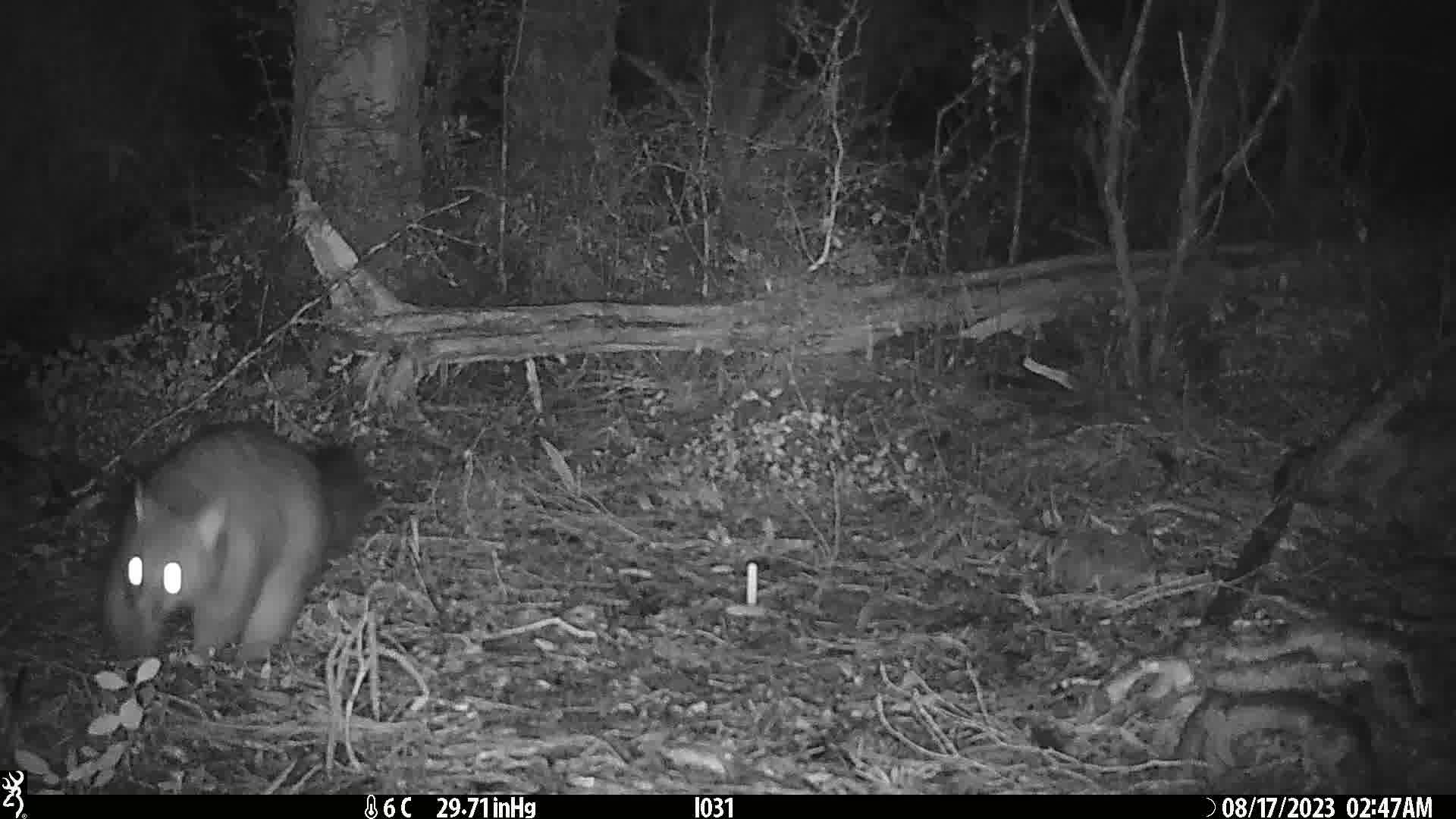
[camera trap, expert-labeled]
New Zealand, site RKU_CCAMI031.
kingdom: Animalia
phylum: Chordata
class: Mammalia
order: Diprotodontia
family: Phalangeridae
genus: Trichosurus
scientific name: Trichosurus vulpecula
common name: common brushtail possum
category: possum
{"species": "possum (common brushtail possum) (Trichosurus vulpecula)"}